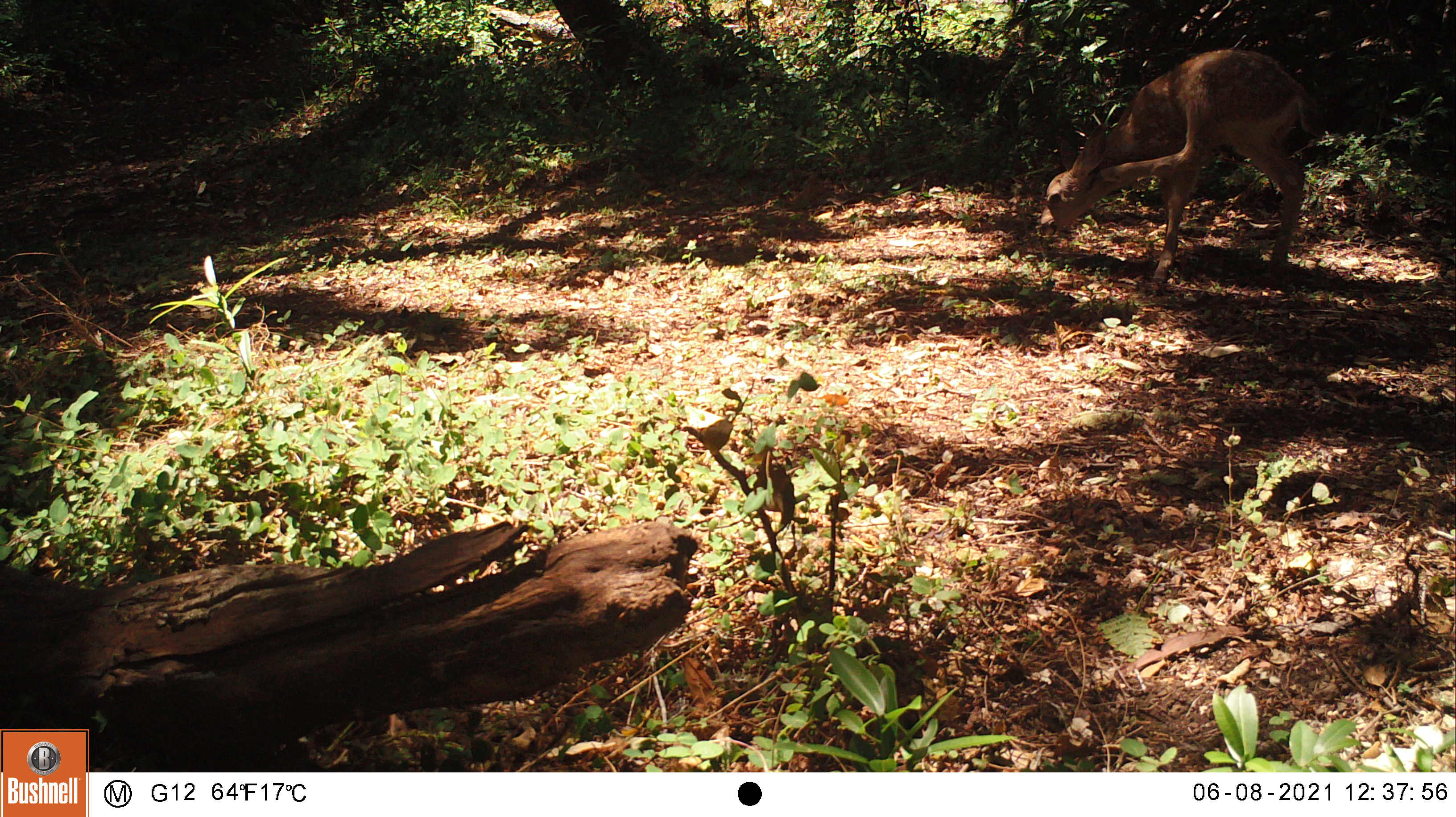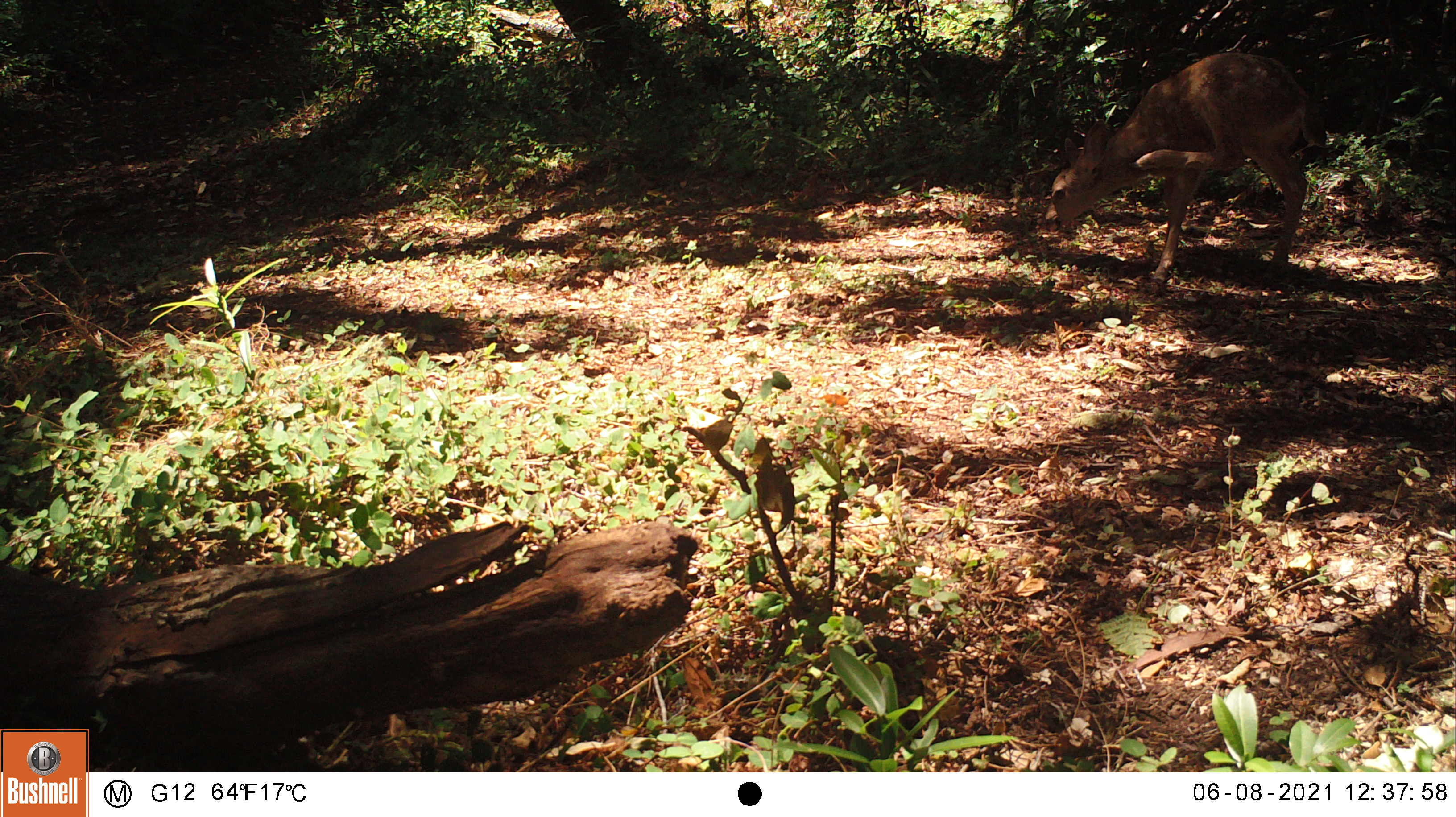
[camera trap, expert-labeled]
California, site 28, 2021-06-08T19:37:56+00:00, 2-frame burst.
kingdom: Animalia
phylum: Chordata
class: Mammalia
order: Artiodactyla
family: Cervidae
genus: Odocoileus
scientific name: Odocoileus hemionus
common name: mule deer